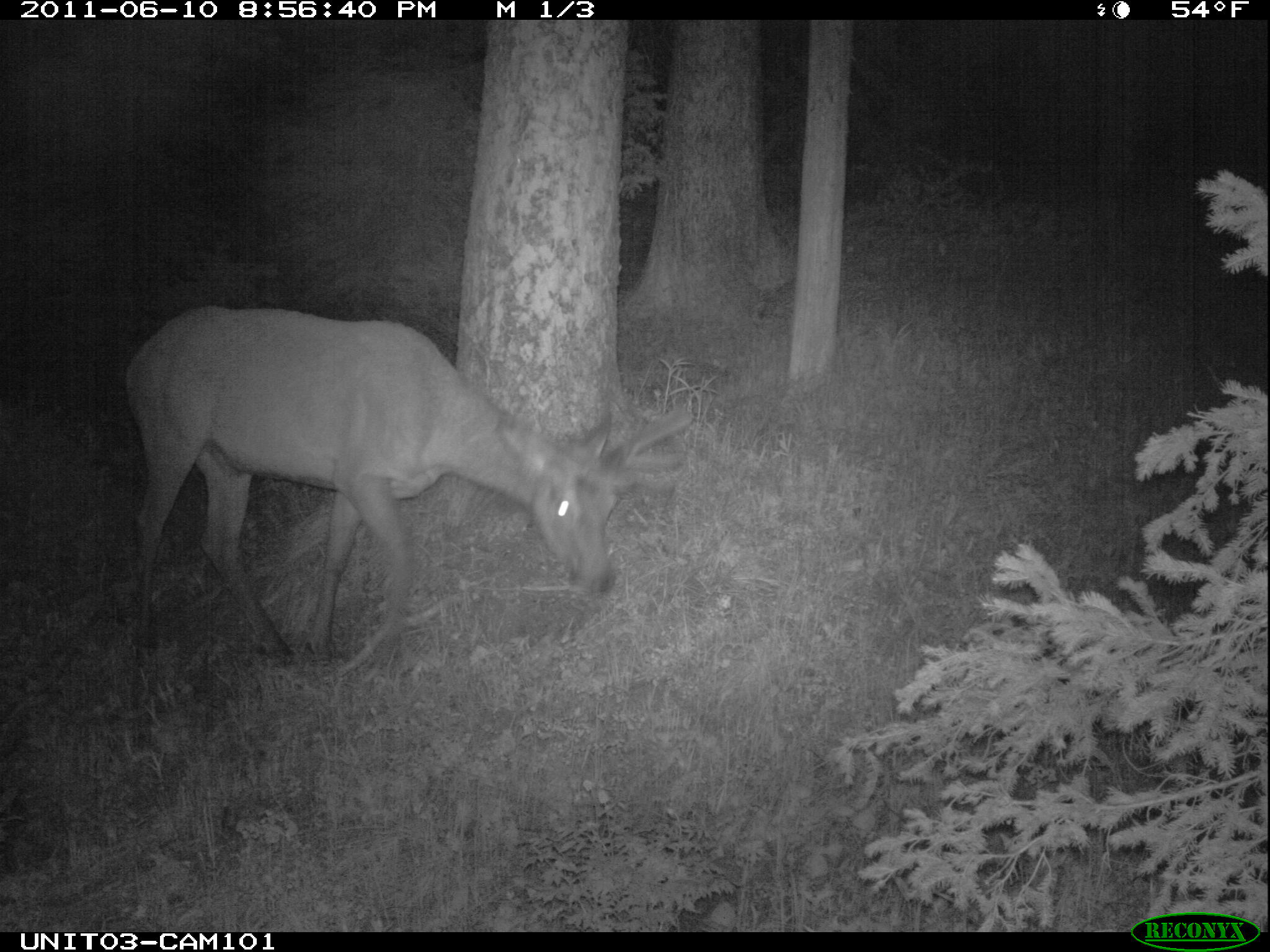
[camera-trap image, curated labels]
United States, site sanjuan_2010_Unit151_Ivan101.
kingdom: Animalia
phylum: Chordata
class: Mammalia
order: Artiodactyla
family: Cervidae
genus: Cervus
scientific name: Cervus elaphus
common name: red deer